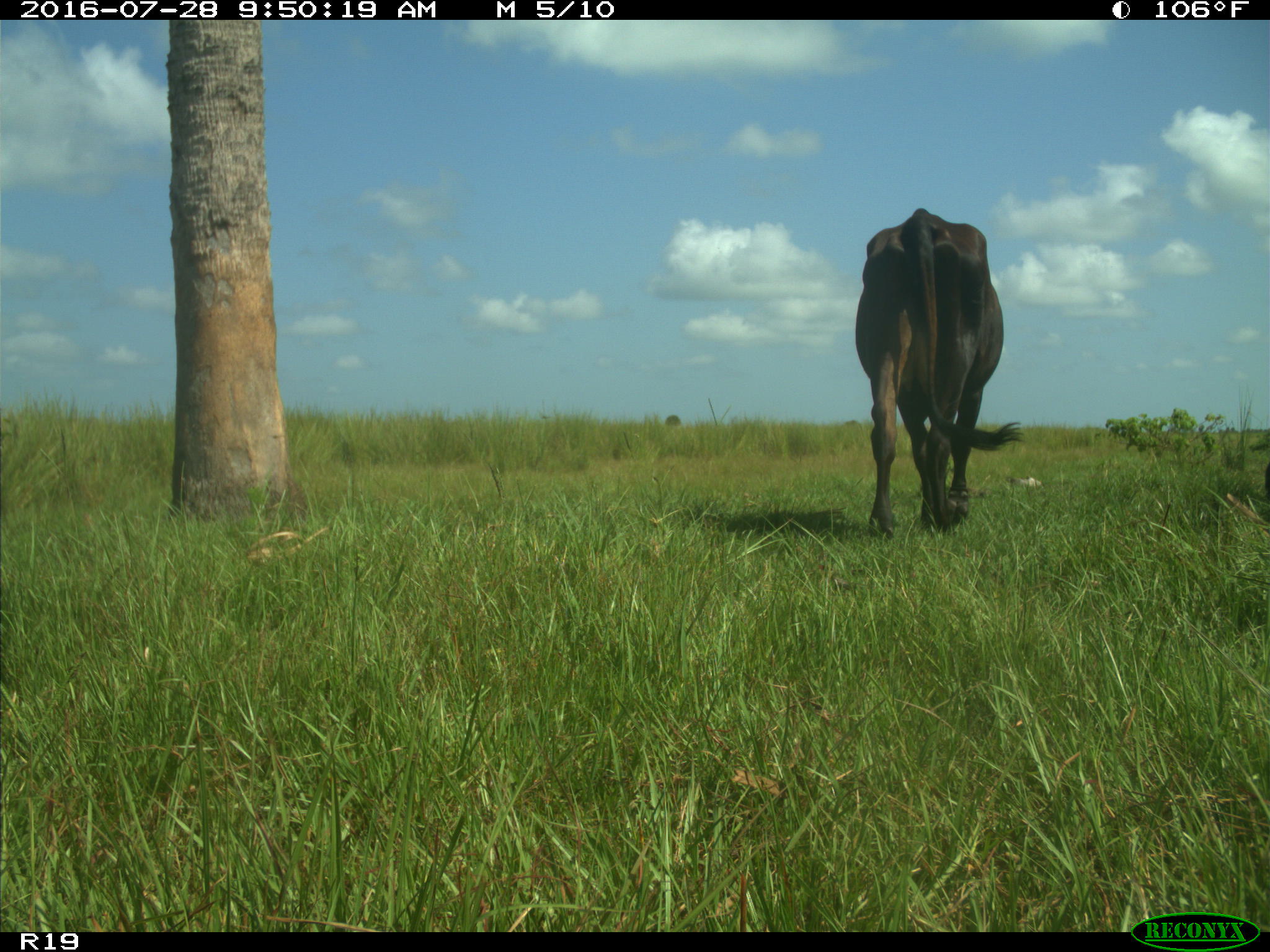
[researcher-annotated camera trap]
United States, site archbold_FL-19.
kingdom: Animalia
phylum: Chordata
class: Mammalia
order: Artiodactyla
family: Bovidae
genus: Bos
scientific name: Bos taurus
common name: domestic cow